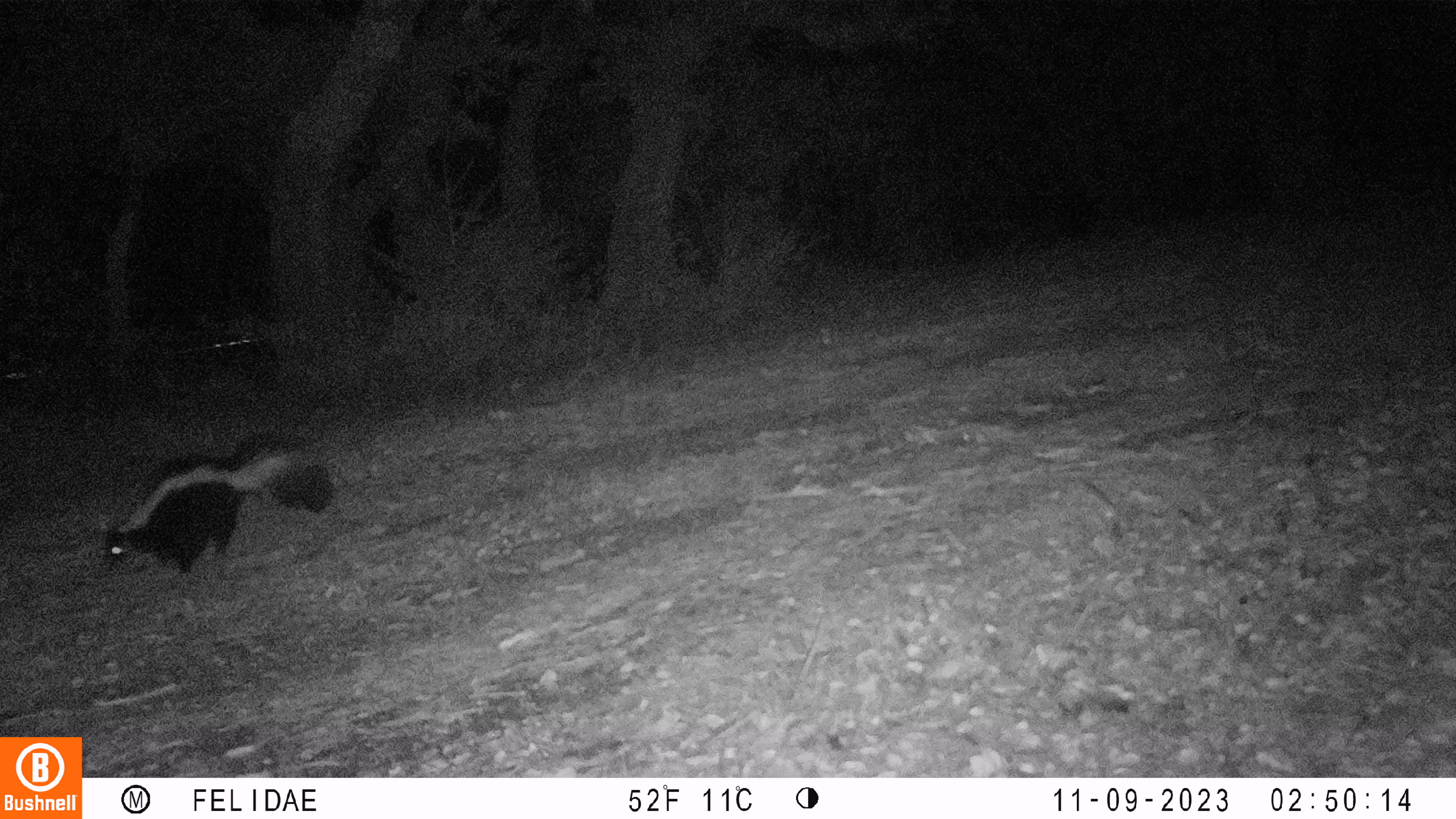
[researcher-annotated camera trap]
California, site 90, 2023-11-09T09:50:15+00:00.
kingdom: Animalia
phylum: Chordata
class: Mammalia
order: Carnivora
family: Mephitidae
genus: Mephitis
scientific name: Mephitis mephitis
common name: striped skunk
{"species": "striped skunk (Mephitis mephitis)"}